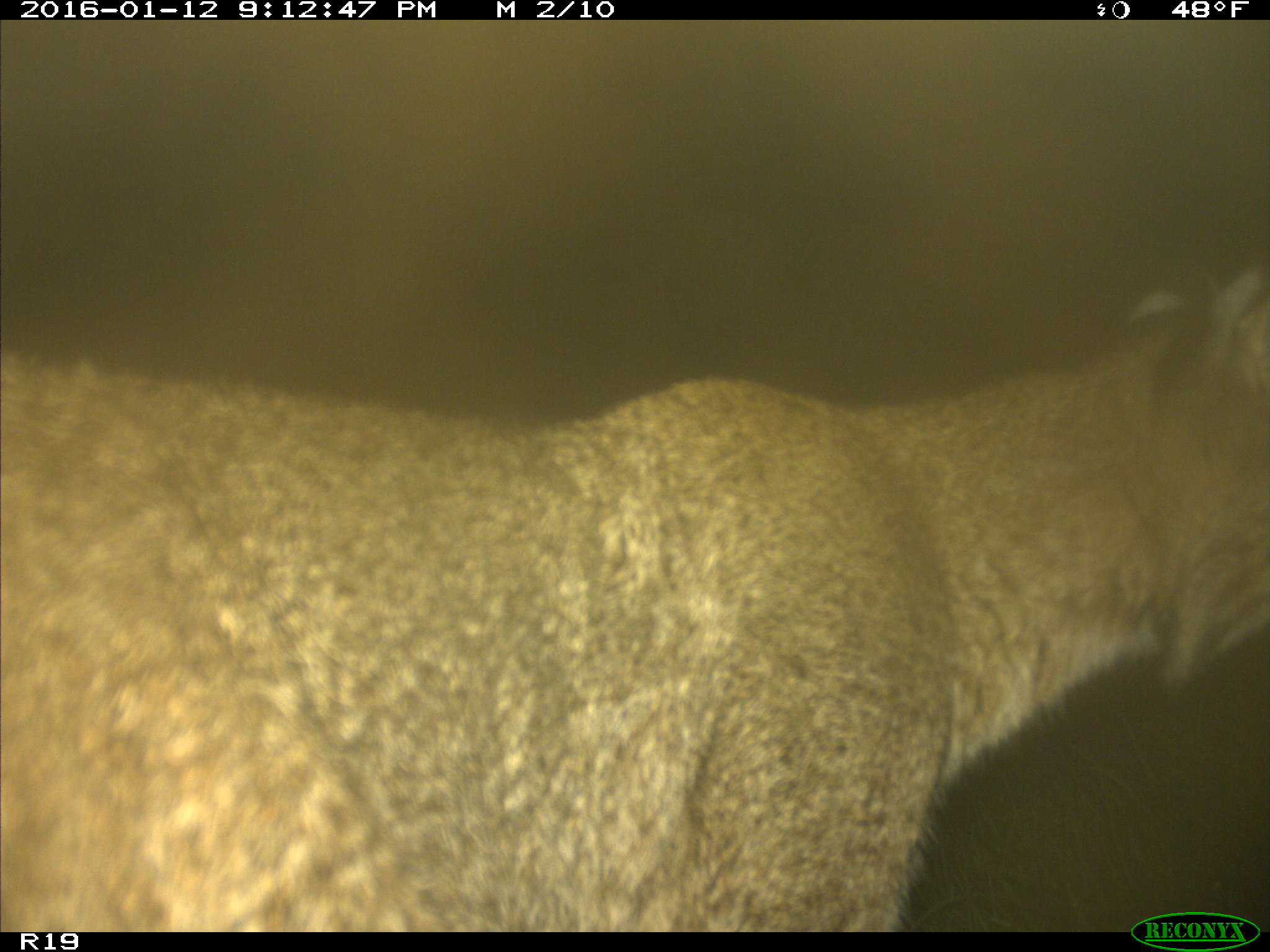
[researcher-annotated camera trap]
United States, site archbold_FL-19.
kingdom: Animalia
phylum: Chordata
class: Mammalia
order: Carnivora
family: Felidae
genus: Lynx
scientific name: Lynx rufus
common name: bobcat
Lynx rufus (bobcat).